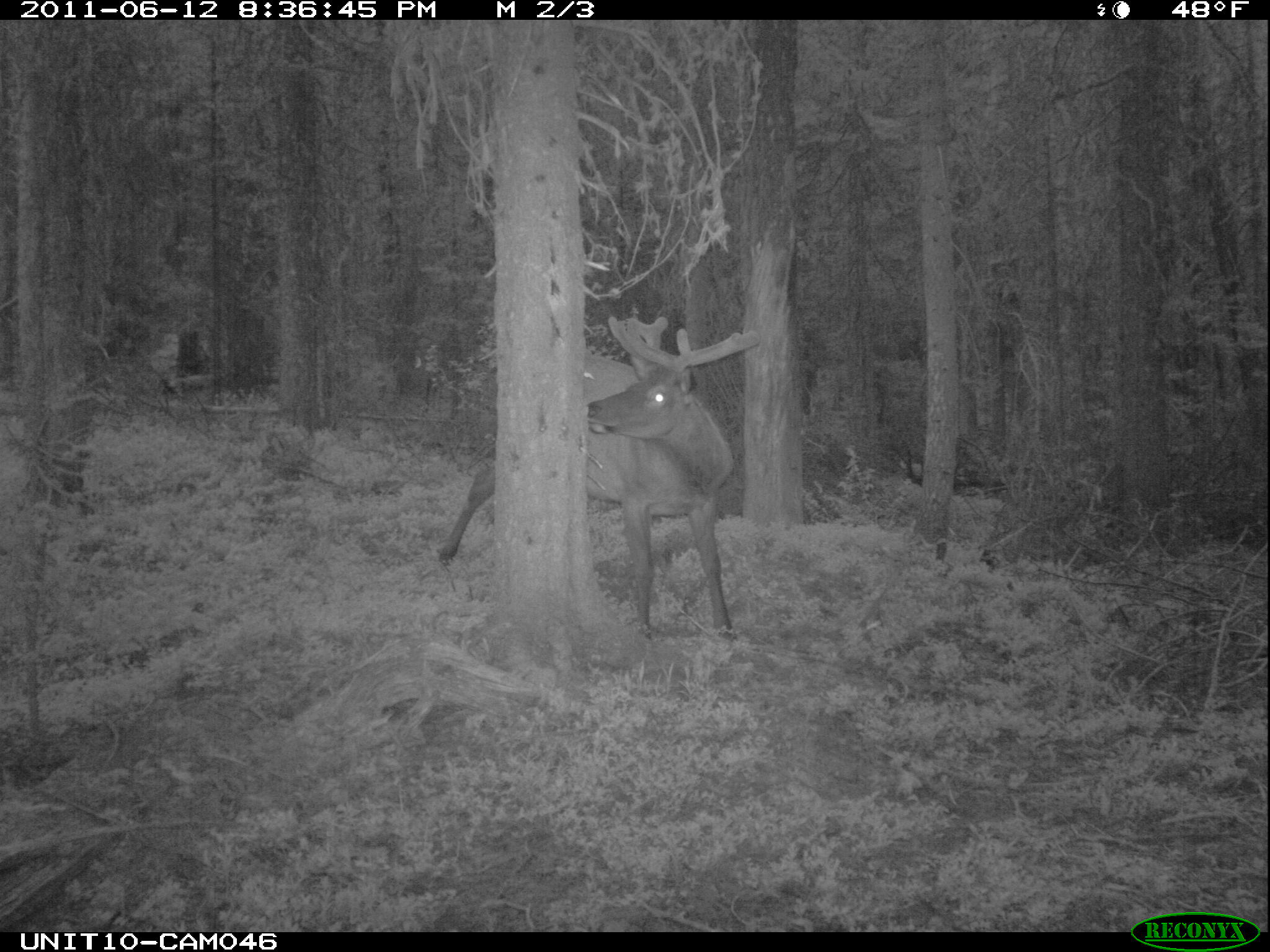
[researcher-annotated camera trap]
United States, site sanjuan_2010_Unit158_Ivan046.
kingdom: Animalia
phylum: Chordata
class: Mammalia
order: Artiodactyla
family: Cervidae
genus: Cervus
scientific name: Cervus elaphus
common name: red deer